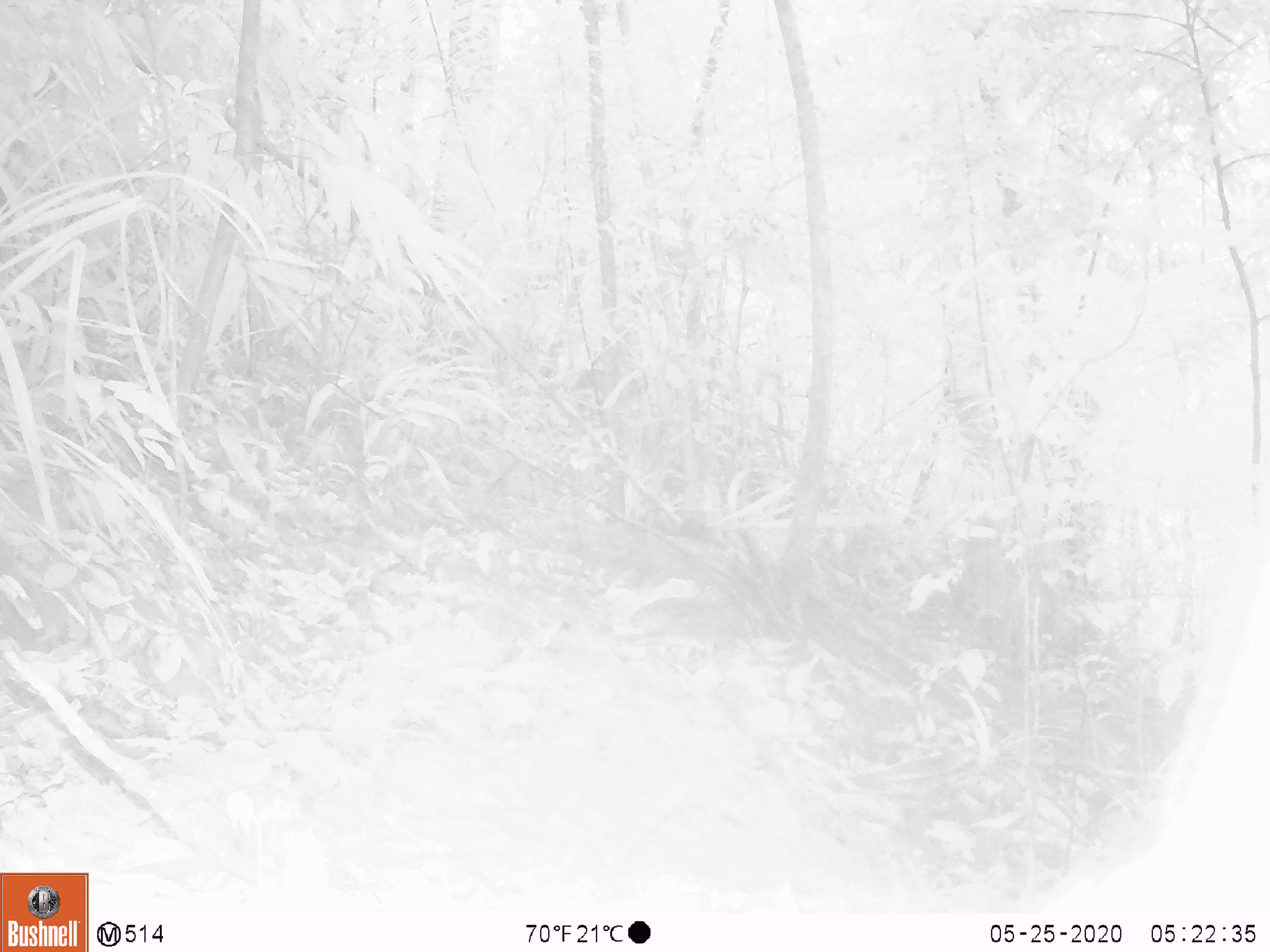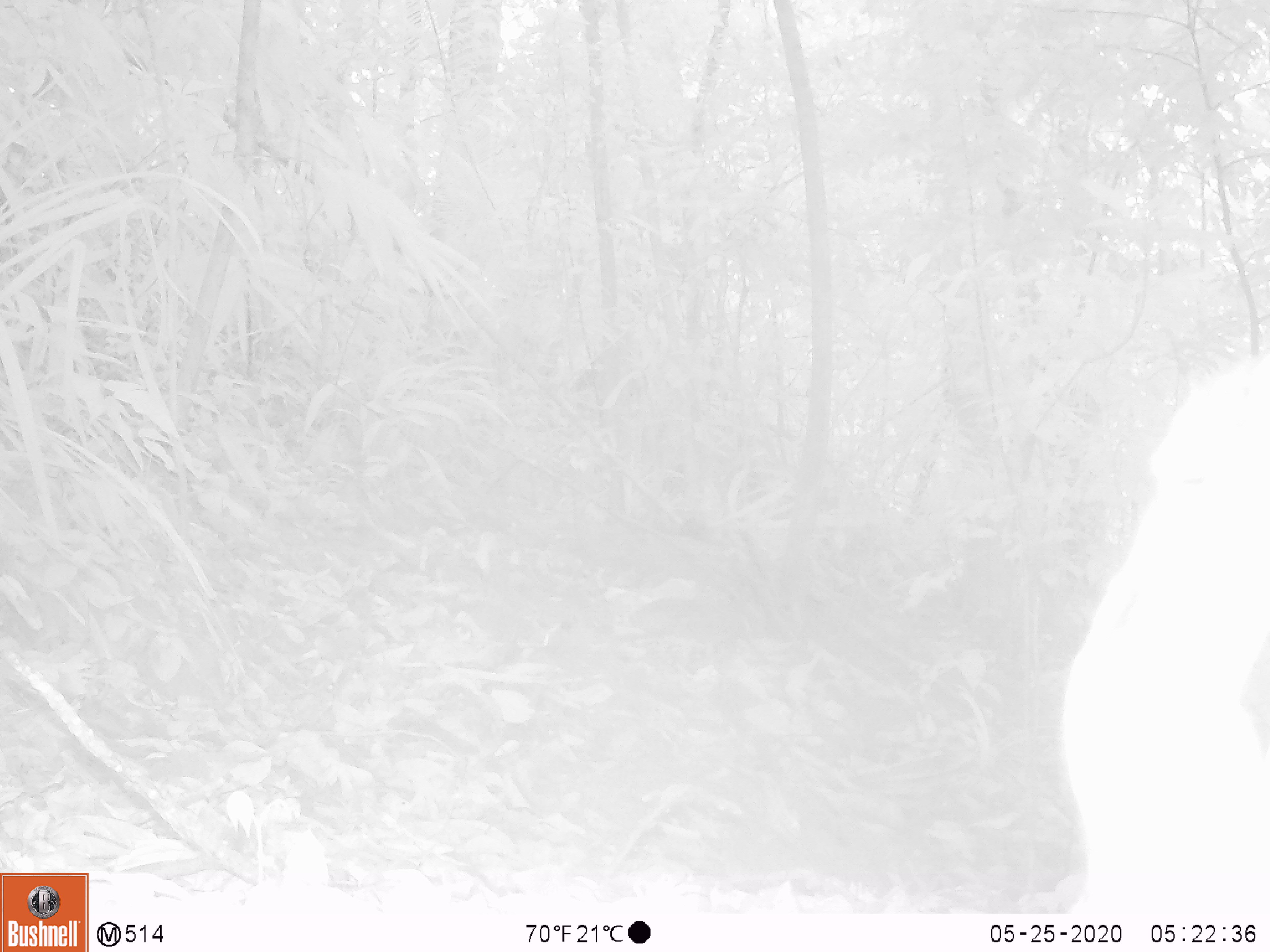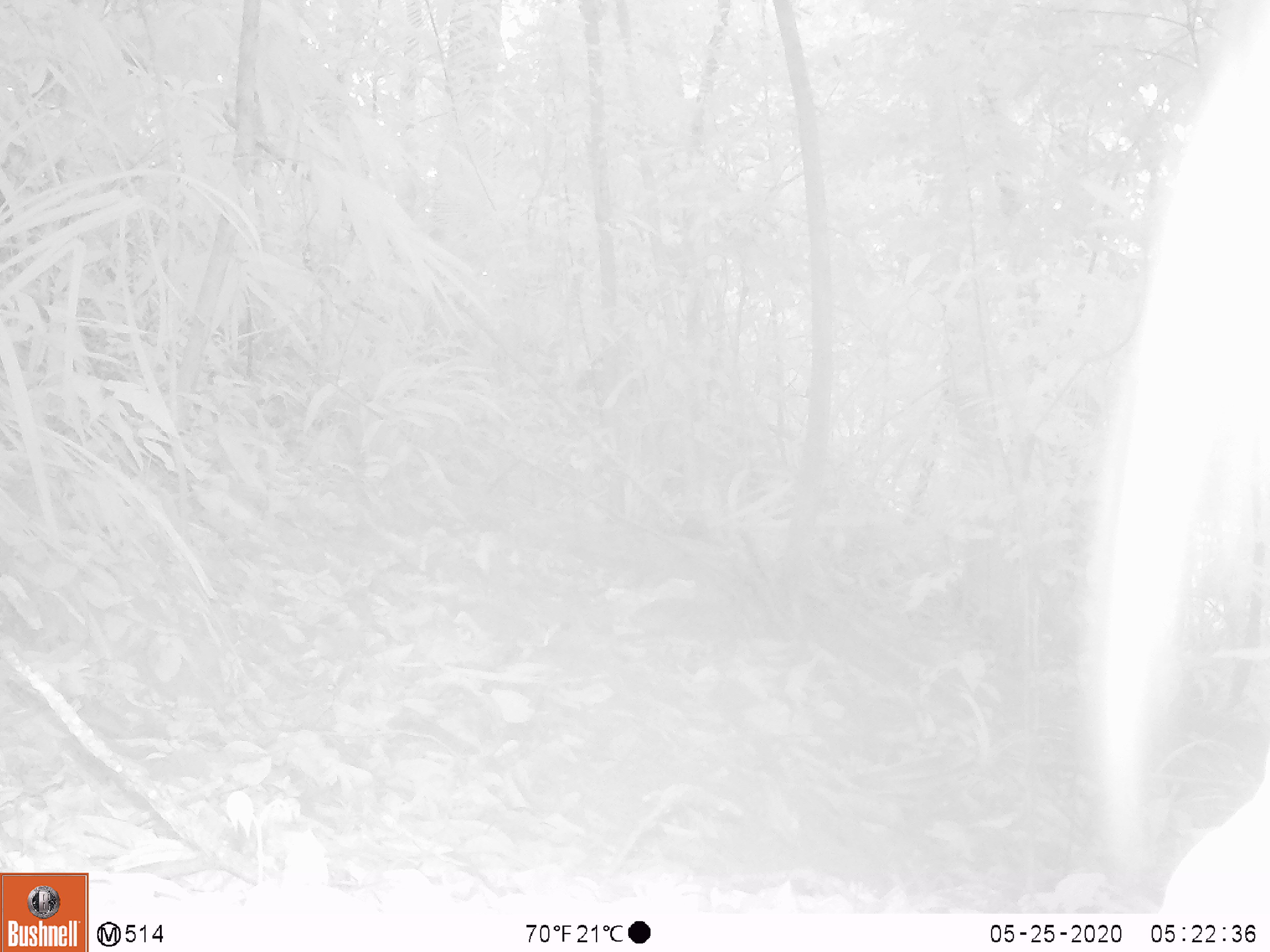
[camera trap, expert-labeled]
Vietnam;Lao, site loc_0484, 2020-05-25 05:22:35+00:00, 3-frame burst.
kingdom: Animalia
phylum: Chordata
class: Mammalia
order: Rodentia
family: Sciuridae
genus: Sciurus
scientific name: Sciurus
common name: squirrel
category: unidentified squirrel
Unidentified squirrel (squirrel) (Sciurus). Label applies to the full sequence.